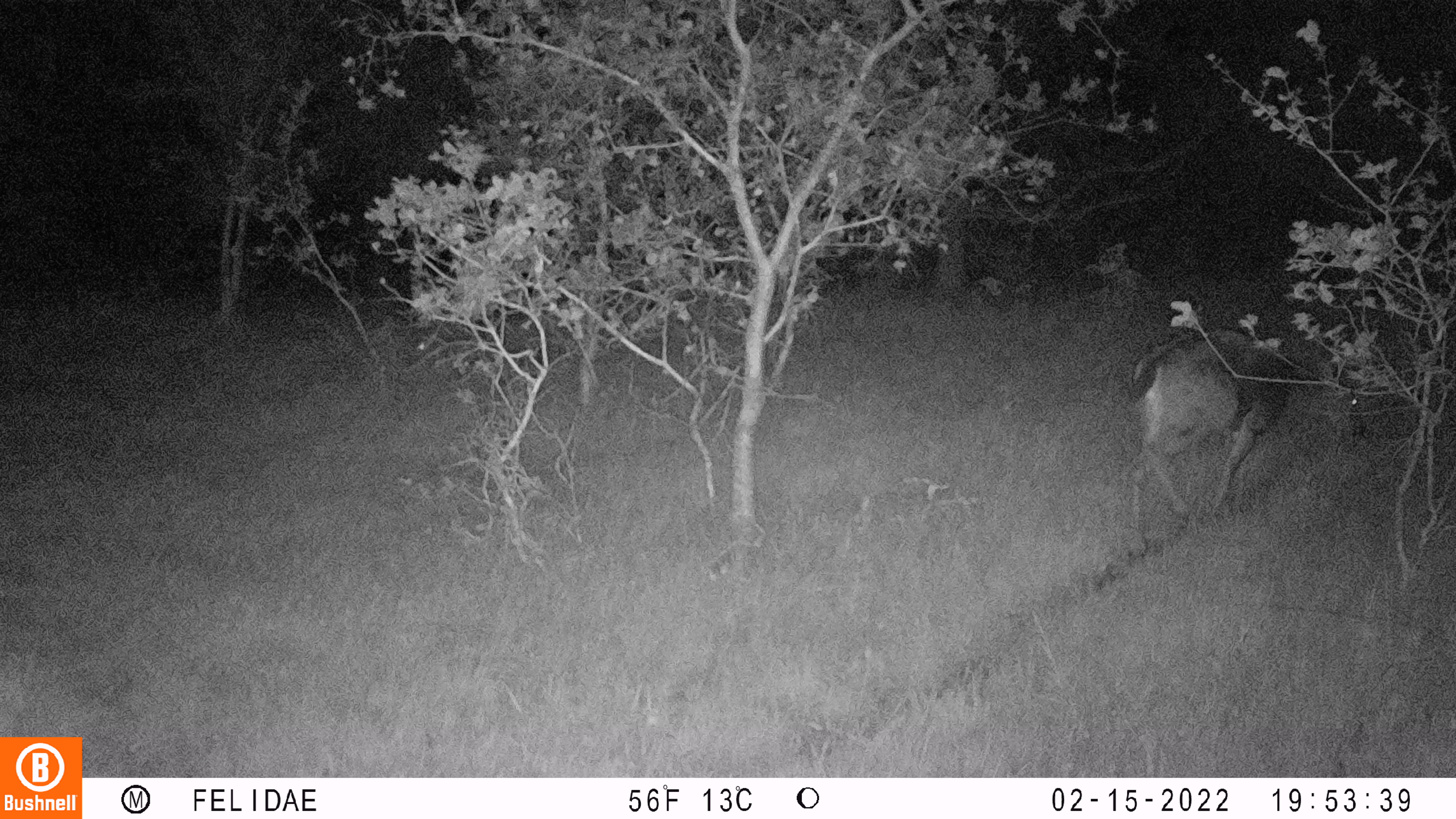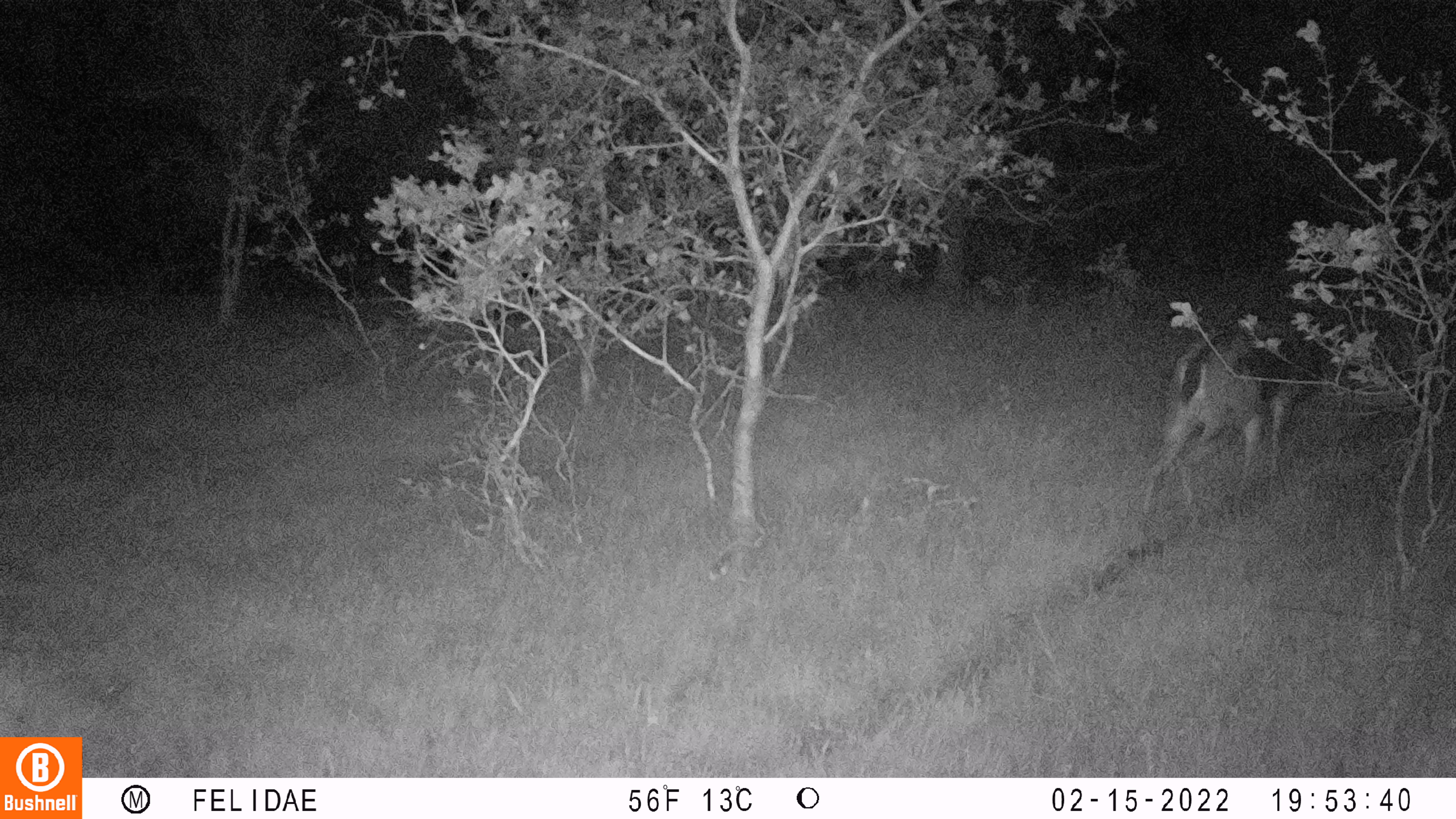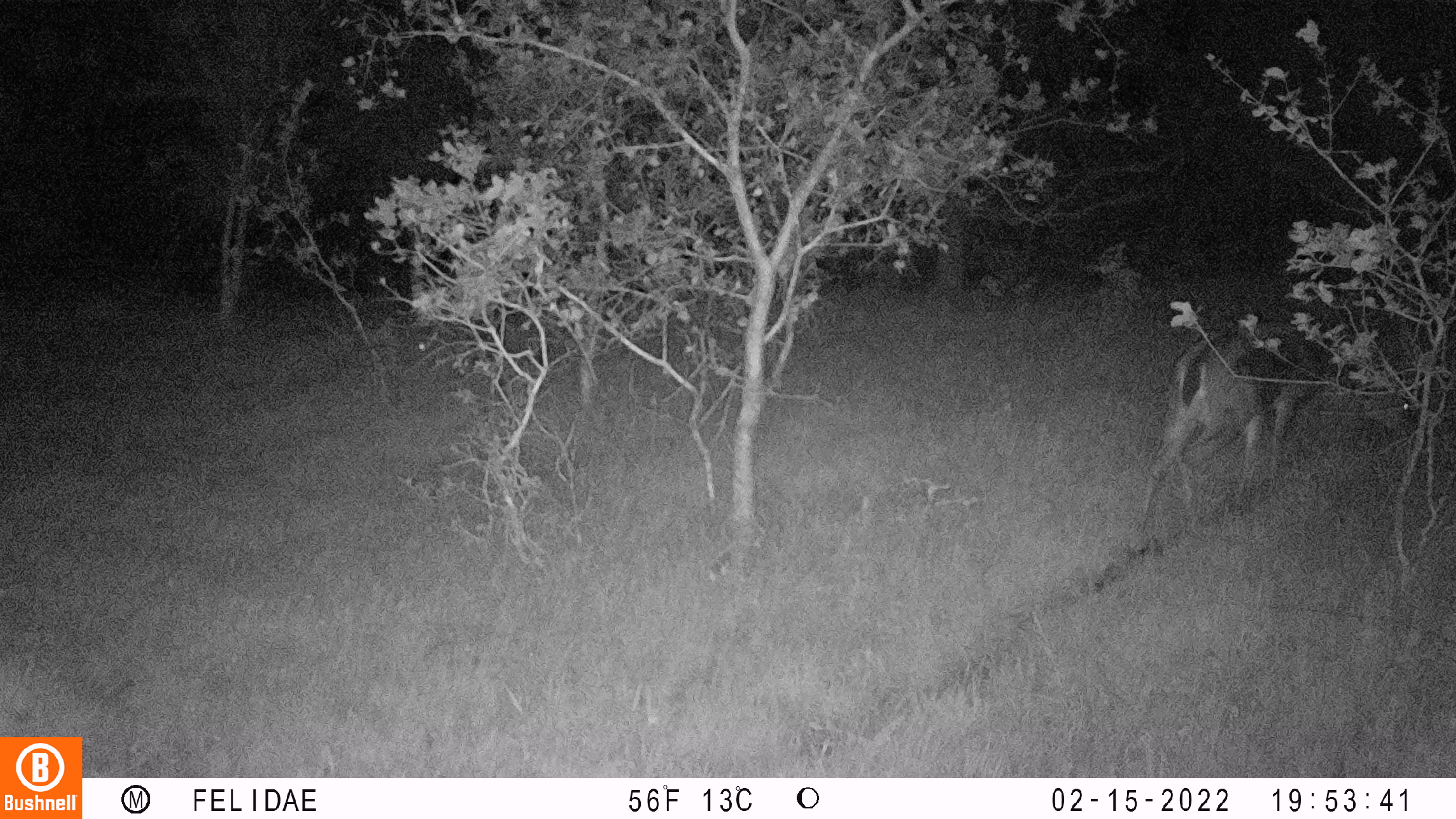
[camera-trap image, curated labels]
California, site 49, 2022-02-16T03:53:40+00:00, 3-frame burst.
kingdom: Animalia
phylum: Chordata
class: Mammalia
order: Artiodactyla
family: Cervidae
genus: Odocoileus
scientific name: Odocoileus hemionus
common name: mule deer